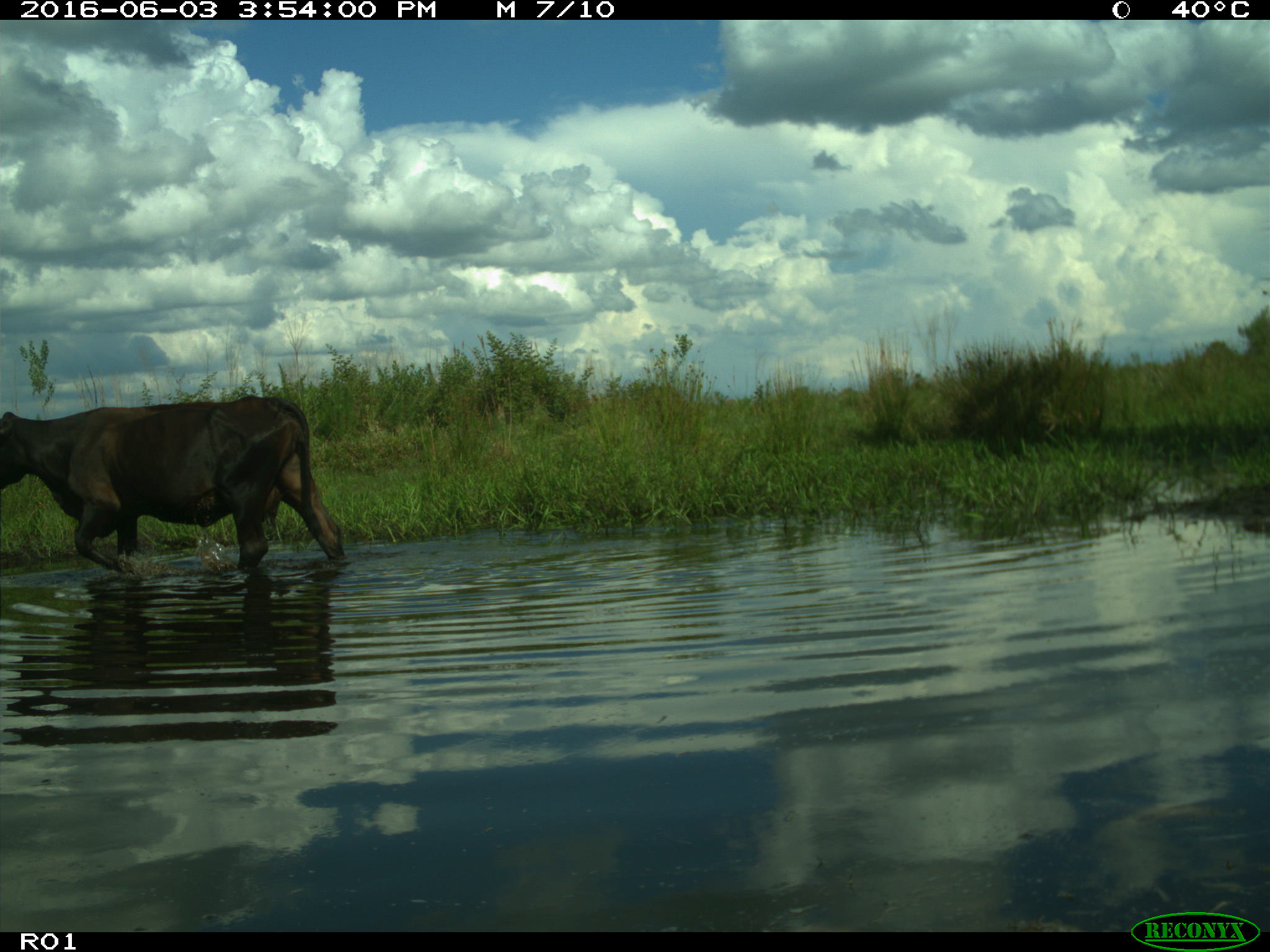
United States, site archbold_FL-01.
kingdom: Animalia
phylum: Chordata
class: Mammalia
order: Artiodactyla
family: Bovidae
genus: Bos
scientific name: Bos taurus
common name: domestic cow